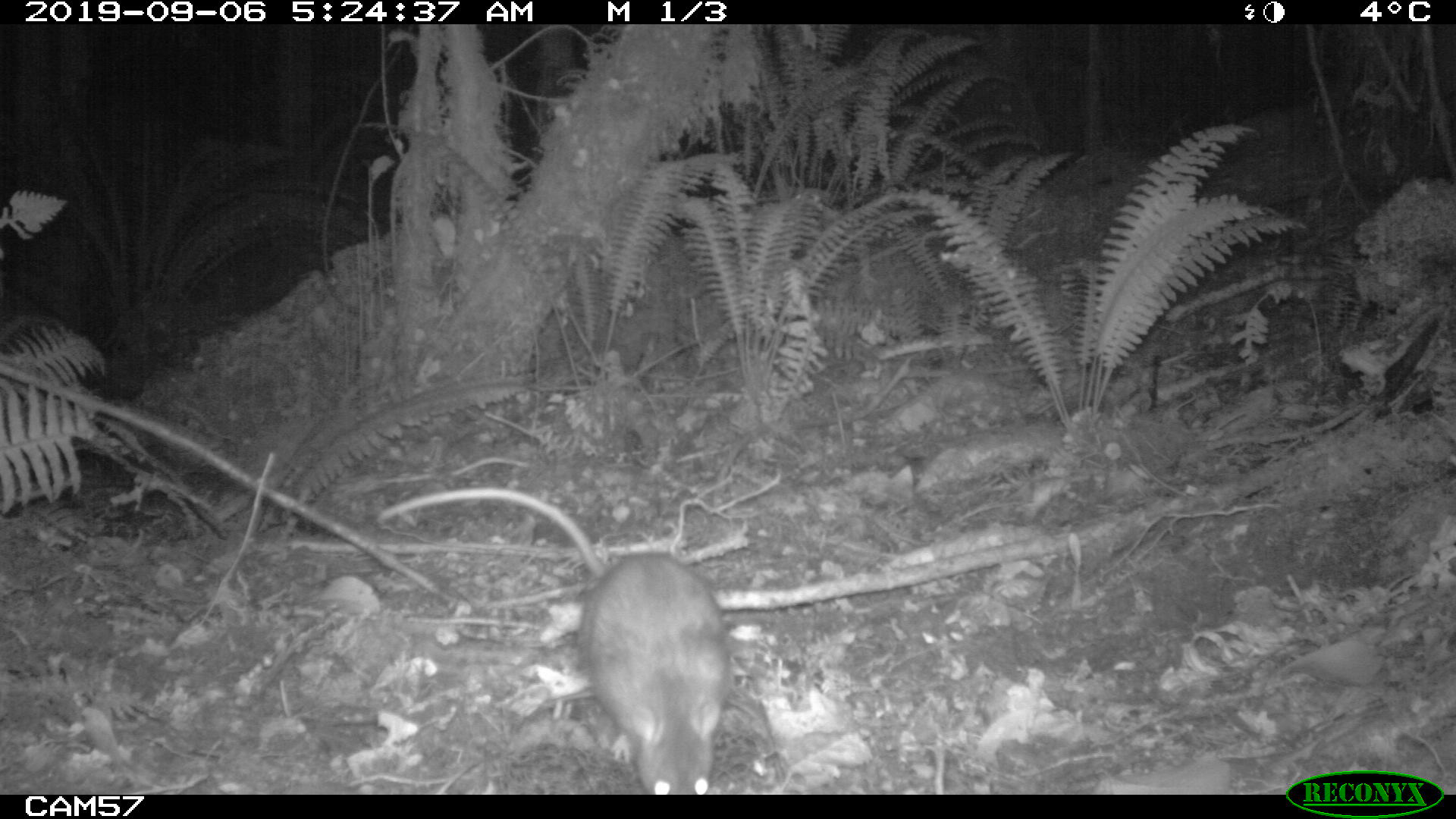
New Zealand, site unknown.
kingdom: Animalia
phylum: Chordata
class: Mammalia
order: Rodentia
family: Muridae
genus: Rattus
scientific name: Rattus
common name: rat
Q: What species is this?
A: Rat (Rattus).